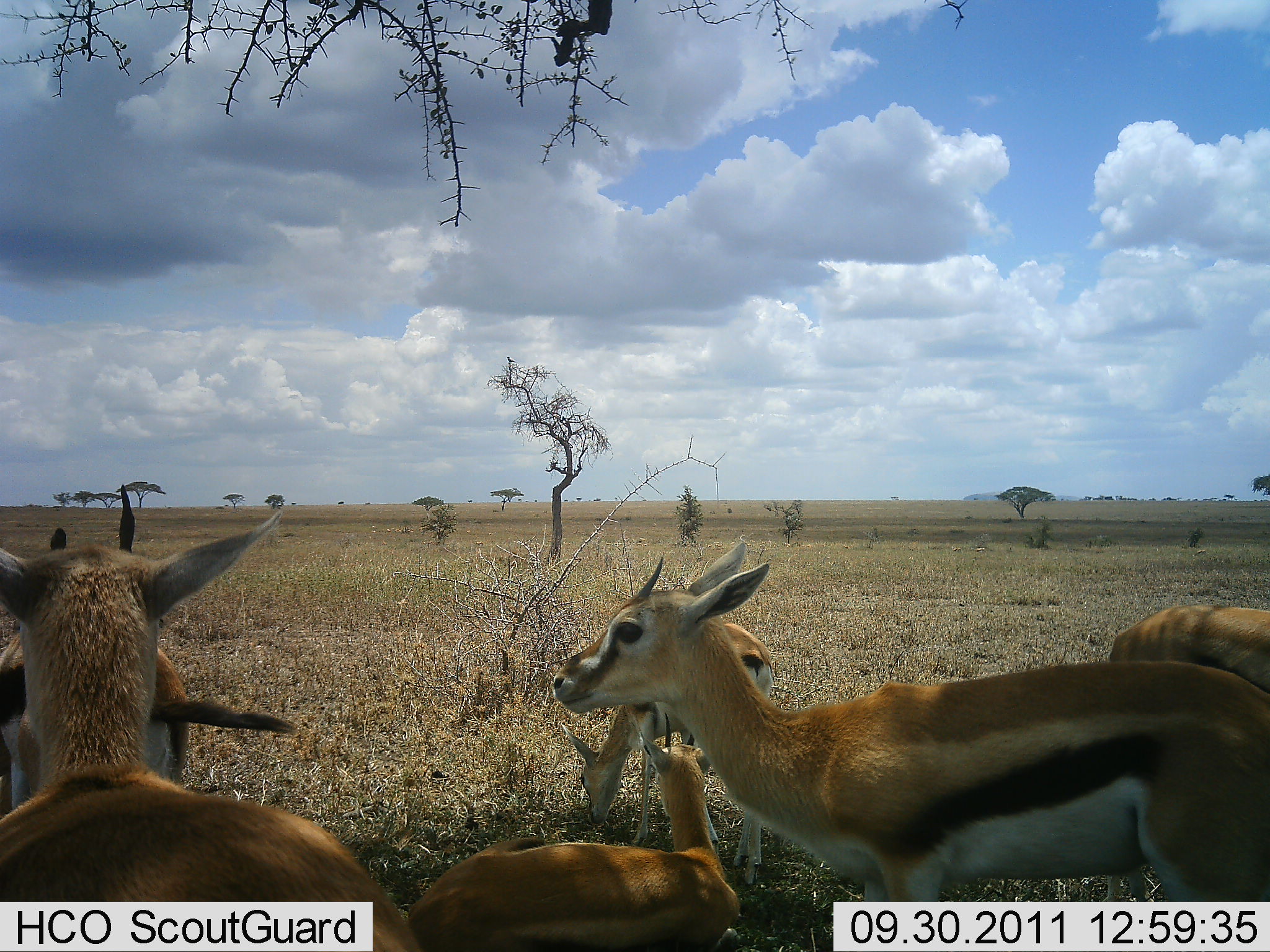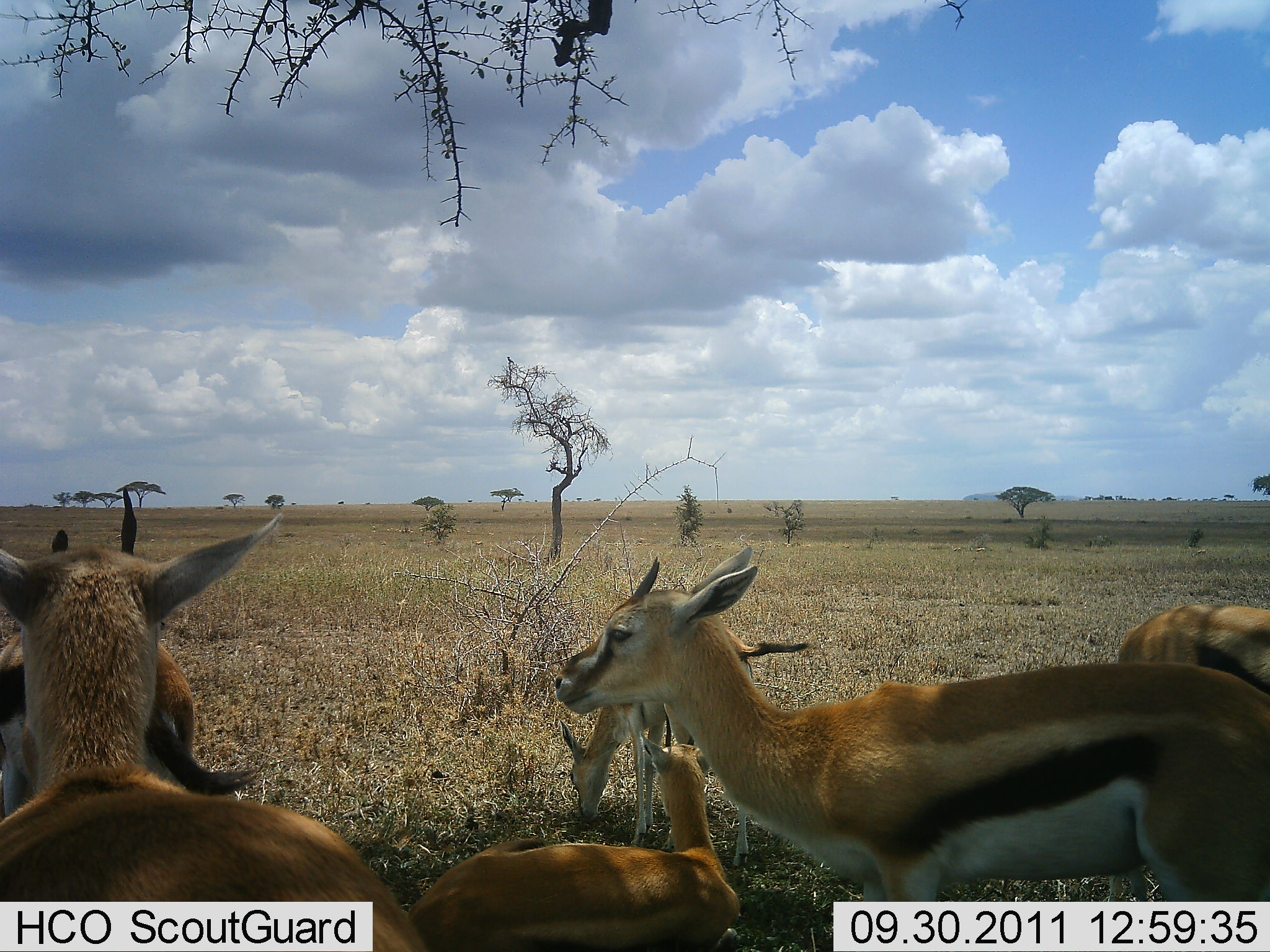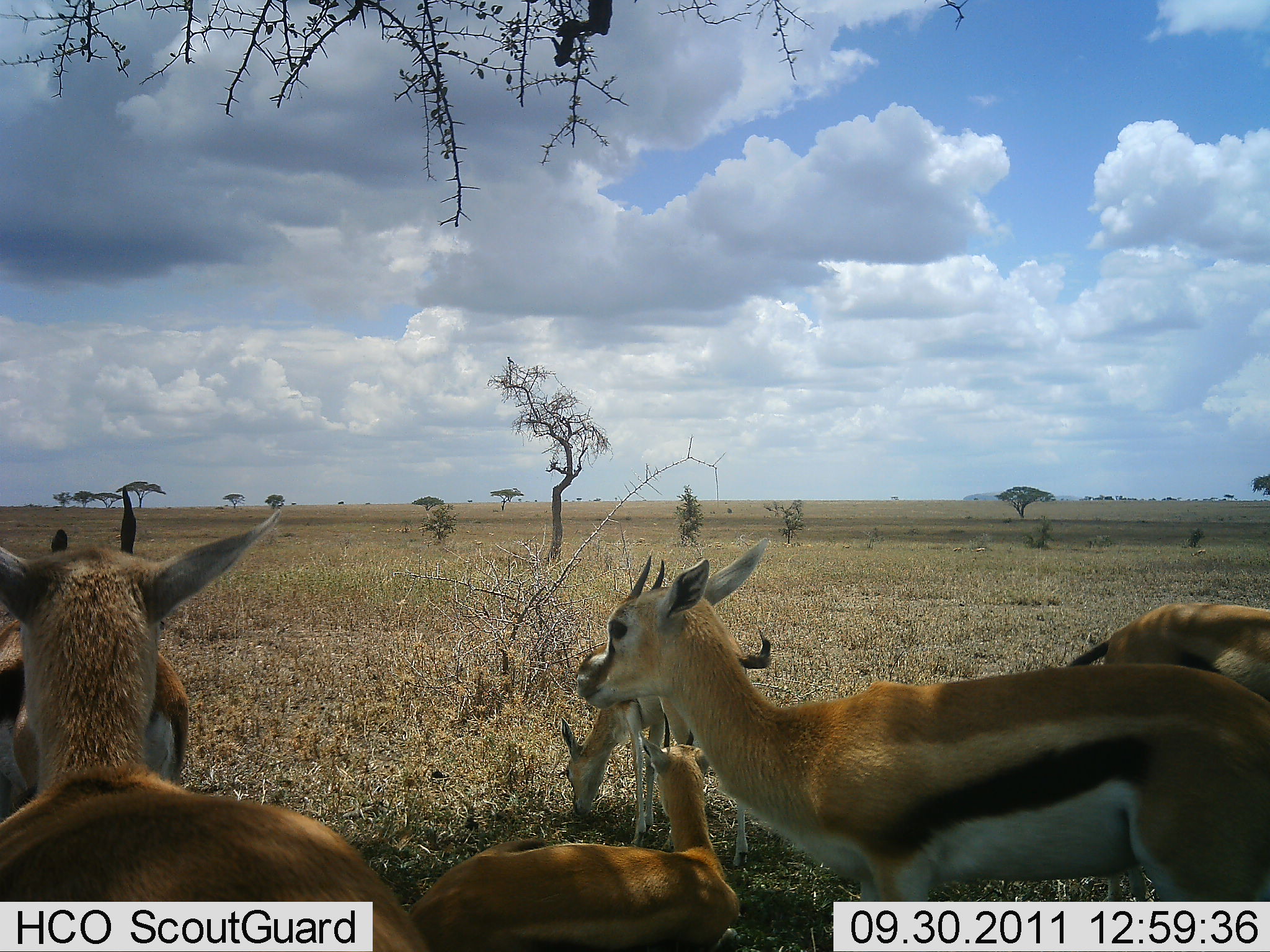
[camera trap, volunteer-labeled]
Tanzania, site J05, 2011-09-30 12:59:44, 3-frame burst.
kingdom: Animalia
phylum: Chordata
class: Mammalia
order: Artiodactyla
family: Bovidae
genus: Eudorcas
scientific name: Eudorcas thomsonii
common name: thomson's gazelle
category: gazellethomsons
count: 6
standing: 79%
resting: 50%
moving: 7%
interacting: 0%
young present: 36%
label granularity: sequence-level